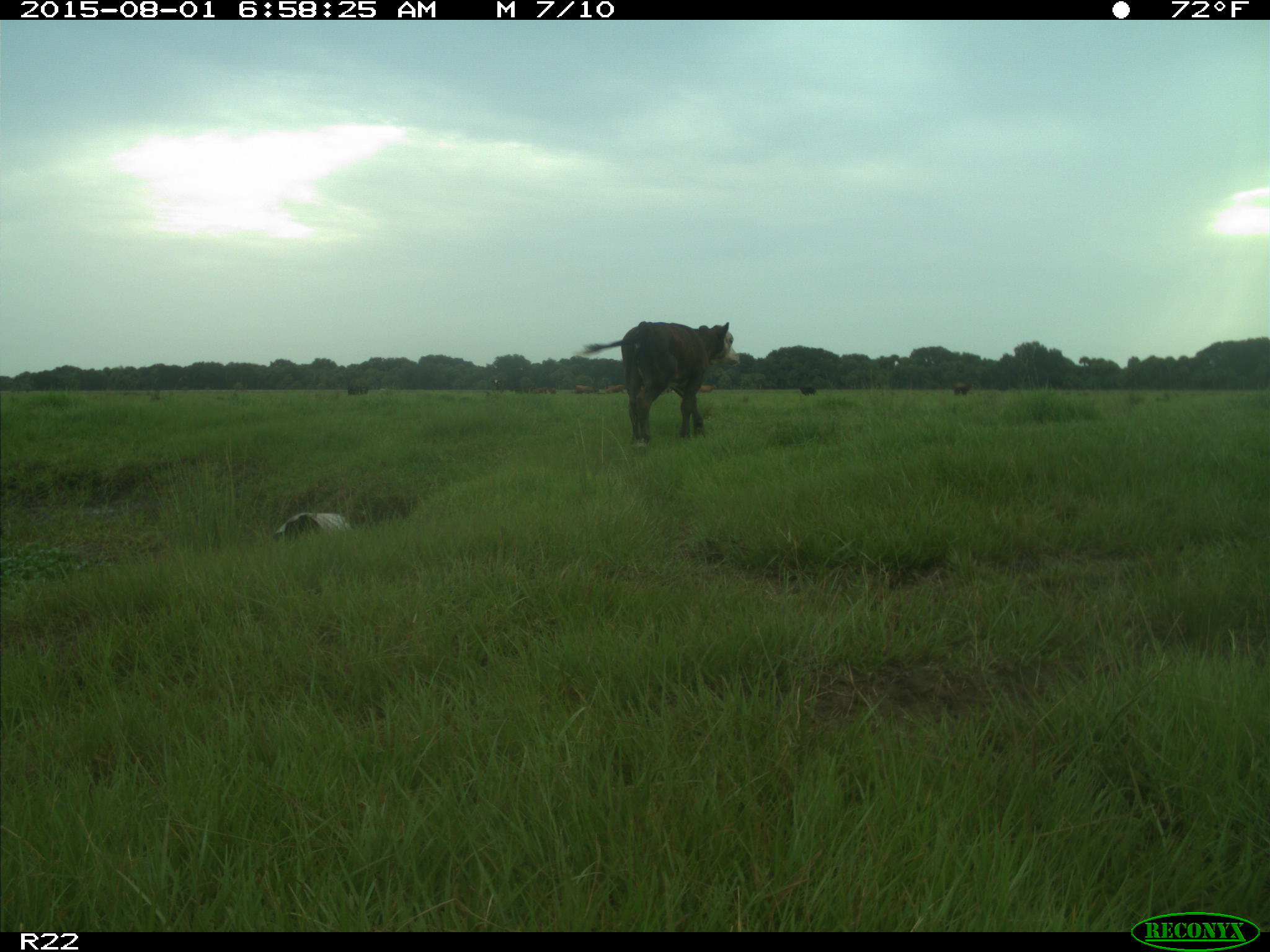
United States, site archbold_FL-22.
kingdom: Animalia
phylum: Chordata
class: Mammalia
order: Artiodactyla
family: Bovidae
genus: Bos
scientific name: Bos taurus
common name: domestic cow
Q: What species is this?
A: Bos taurus (domestic cow).